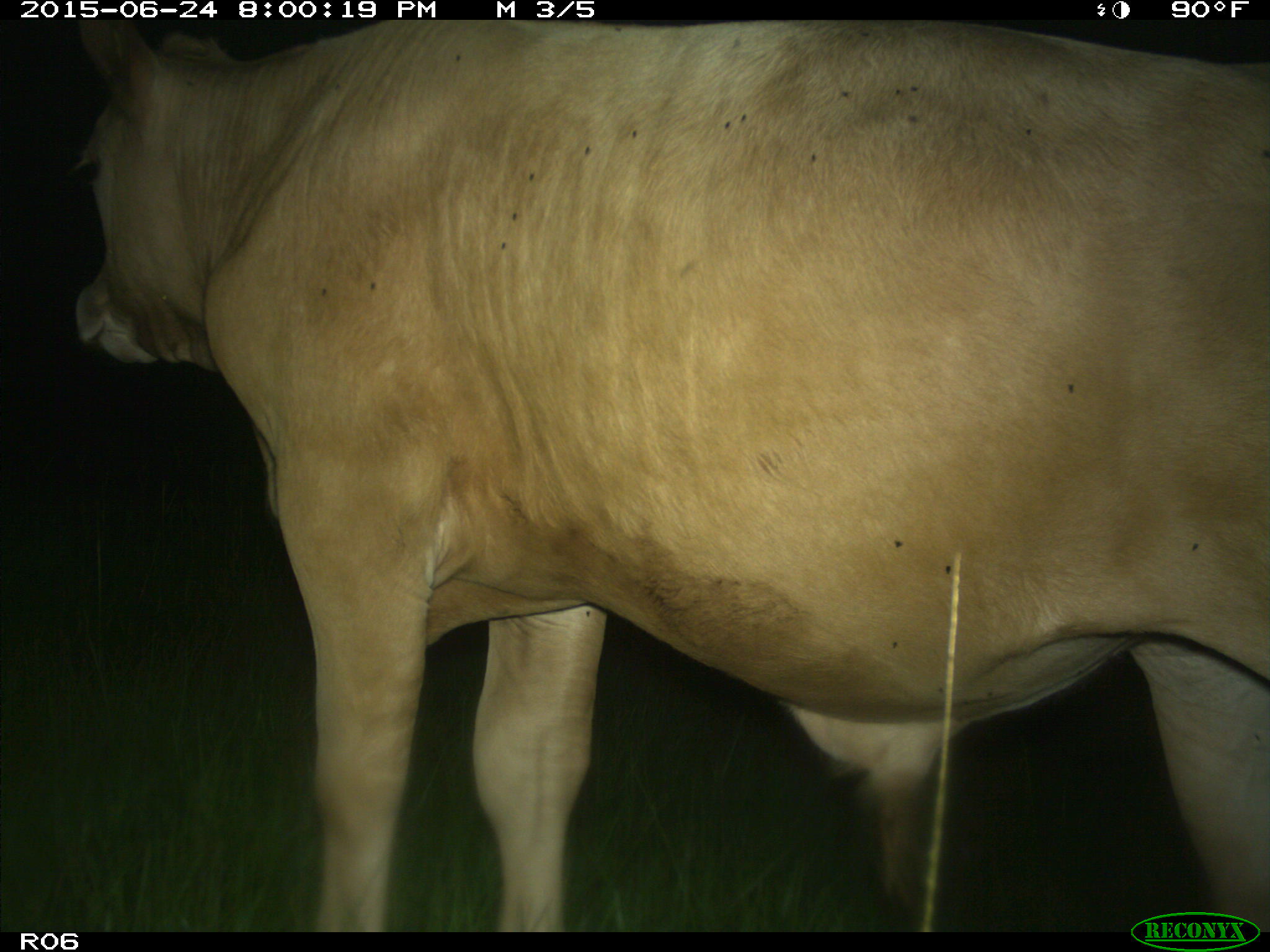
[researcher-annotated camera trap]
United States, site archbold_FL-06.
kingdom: Animalia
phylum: Chordata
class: Mammalia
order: Artiodactyla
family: Bovidae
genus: Bos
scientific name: Bos taurus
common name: domestic cow